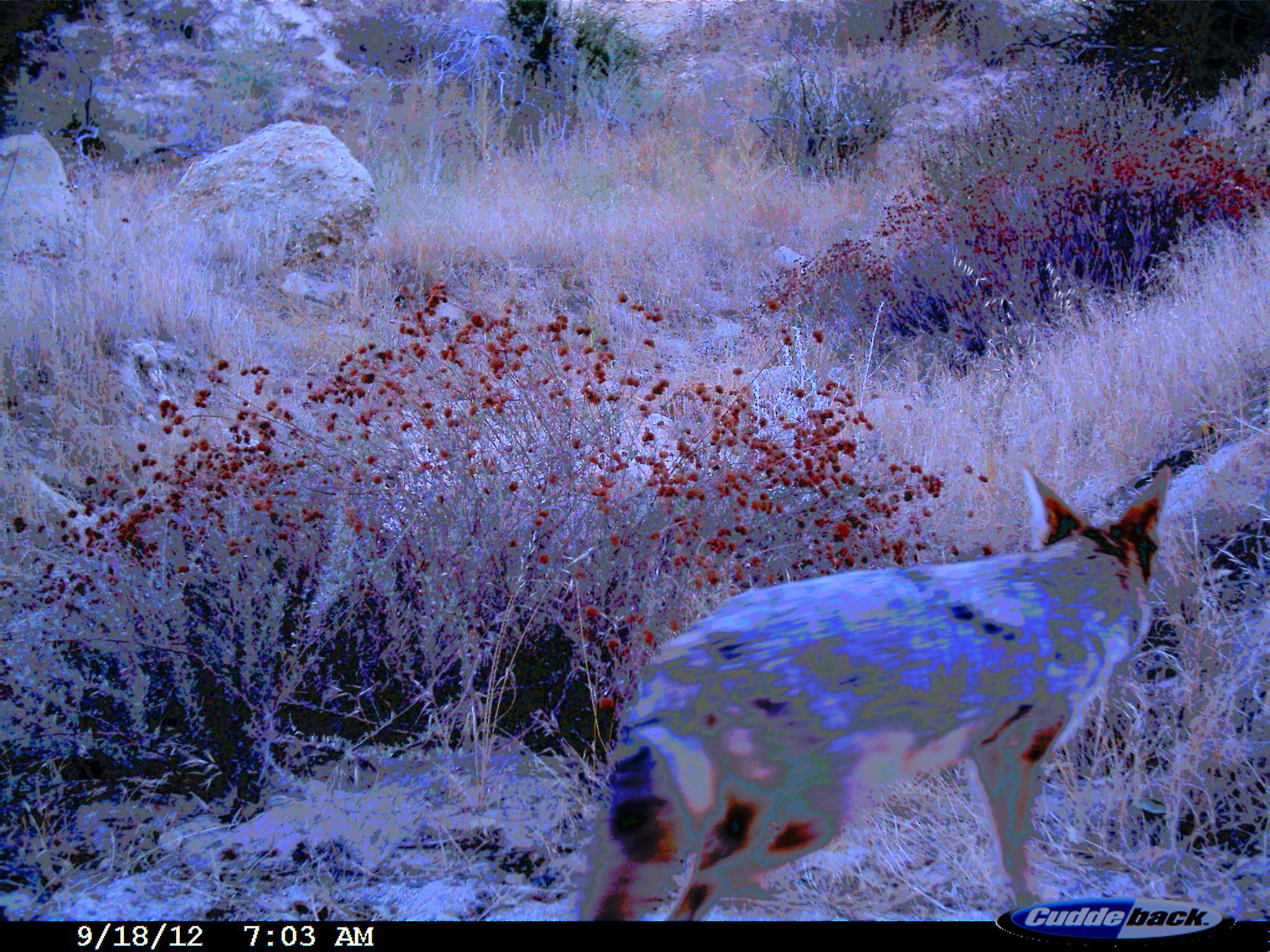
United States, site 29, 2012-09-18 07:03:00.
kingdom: Animalia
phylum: Chordata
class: Mammalia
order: Carnivora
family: Canidae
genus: Canis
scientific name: Canis latrans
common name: coyote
Coyote (Canis latrans).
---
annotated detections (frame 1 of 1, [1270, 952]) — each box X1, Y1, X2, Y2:
coyote: 573, 460, 1175, 923